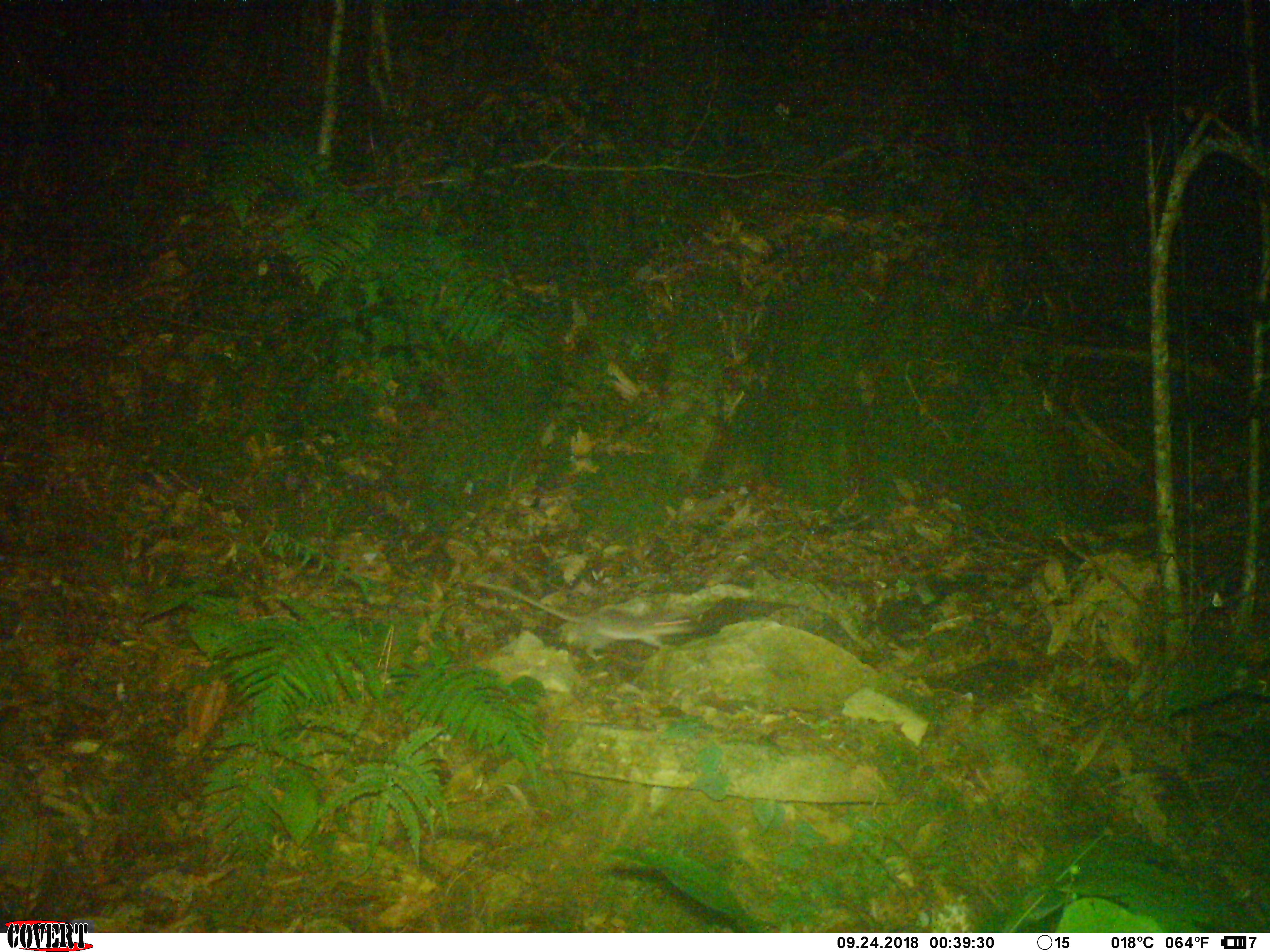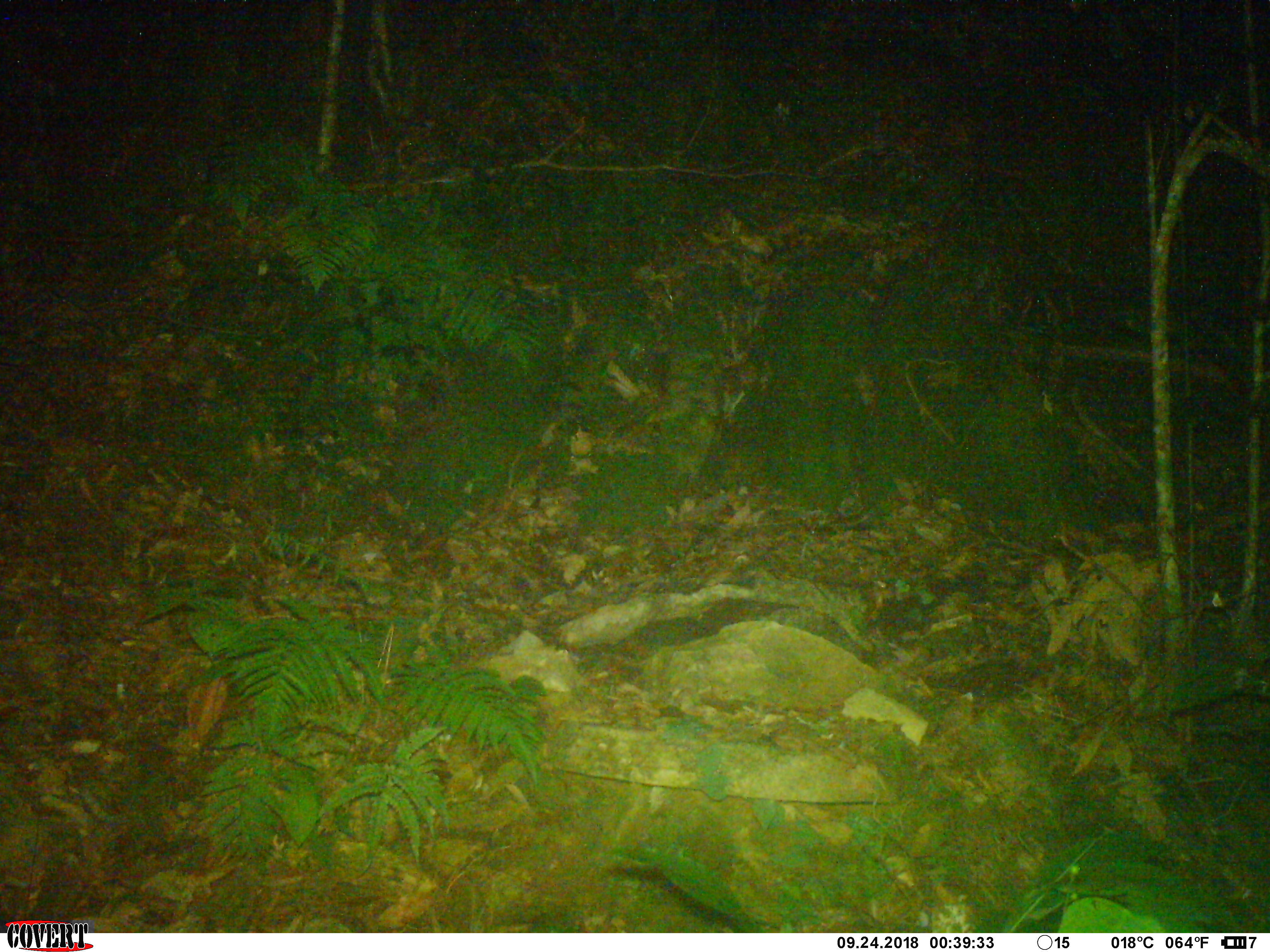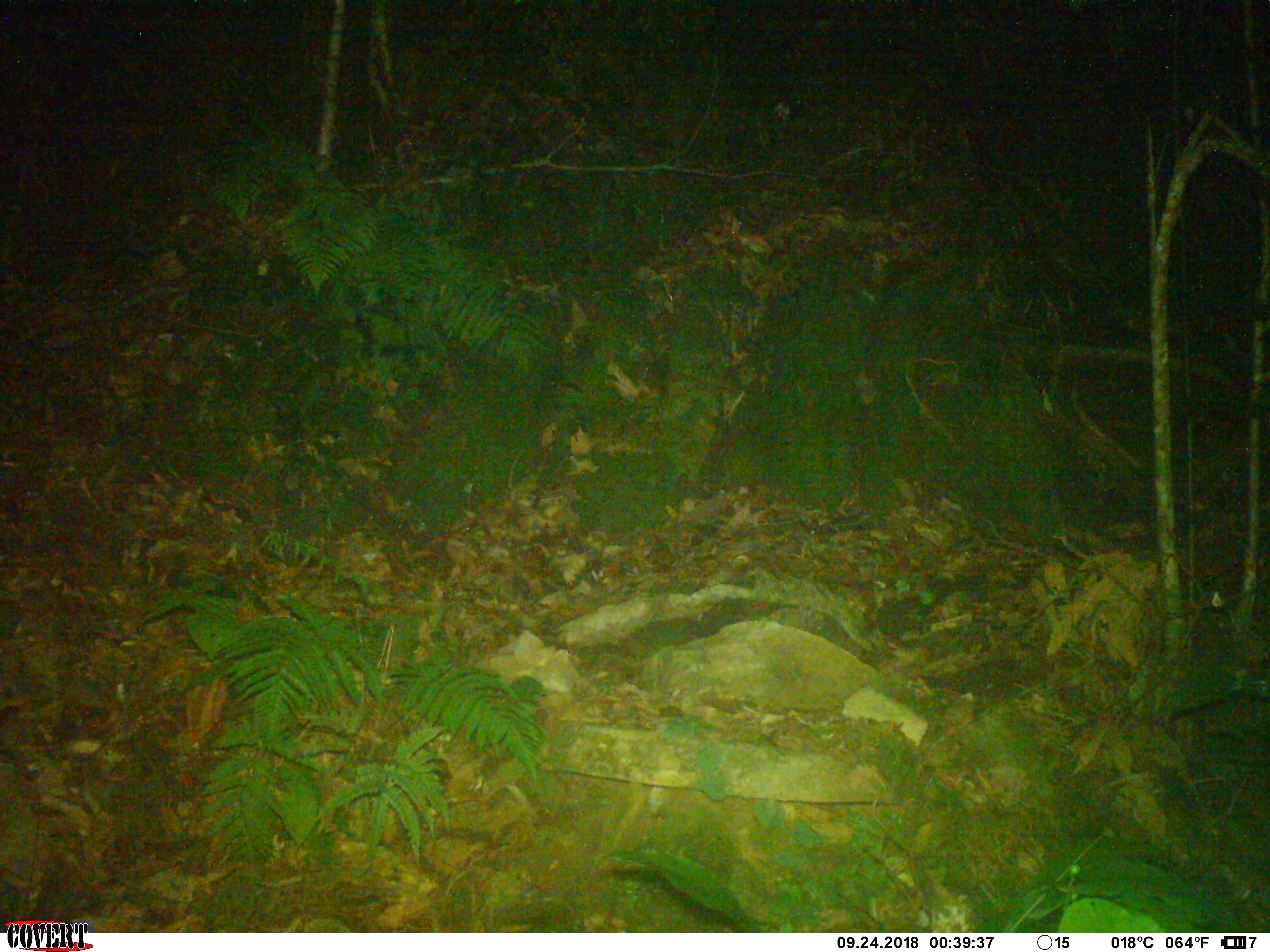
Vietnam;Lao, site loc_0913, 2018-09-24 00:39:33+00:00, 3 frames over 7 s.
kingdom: Animalia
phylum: Chordata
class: Mammalia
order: Rodentia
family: Muridae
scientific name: Muridae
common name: old-world mice and rats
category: unidentified murid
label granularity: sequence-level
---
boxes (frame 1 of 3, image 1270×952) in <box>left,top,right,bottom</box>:
unidentified murid: <box>475,581,694,662</box>